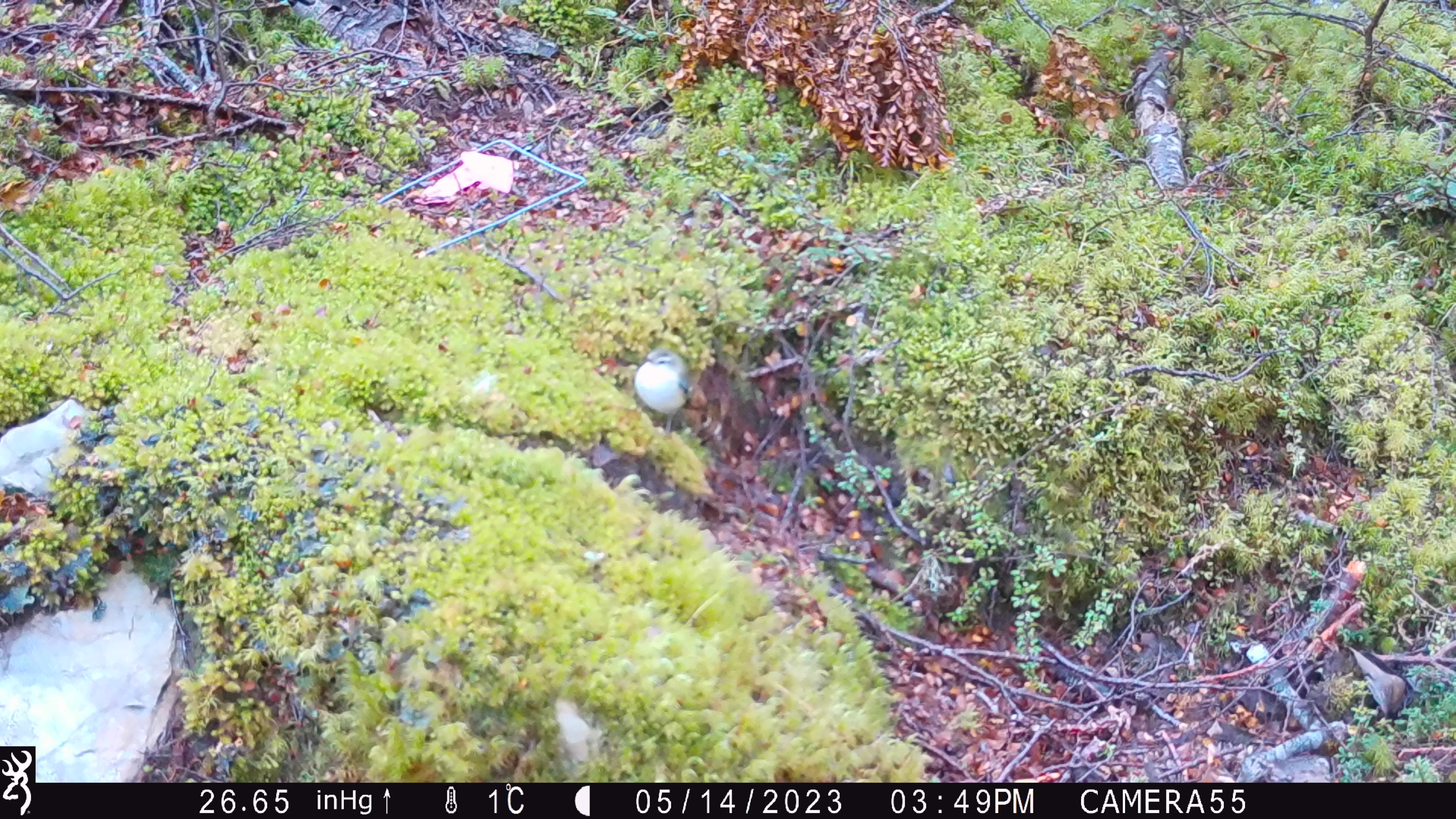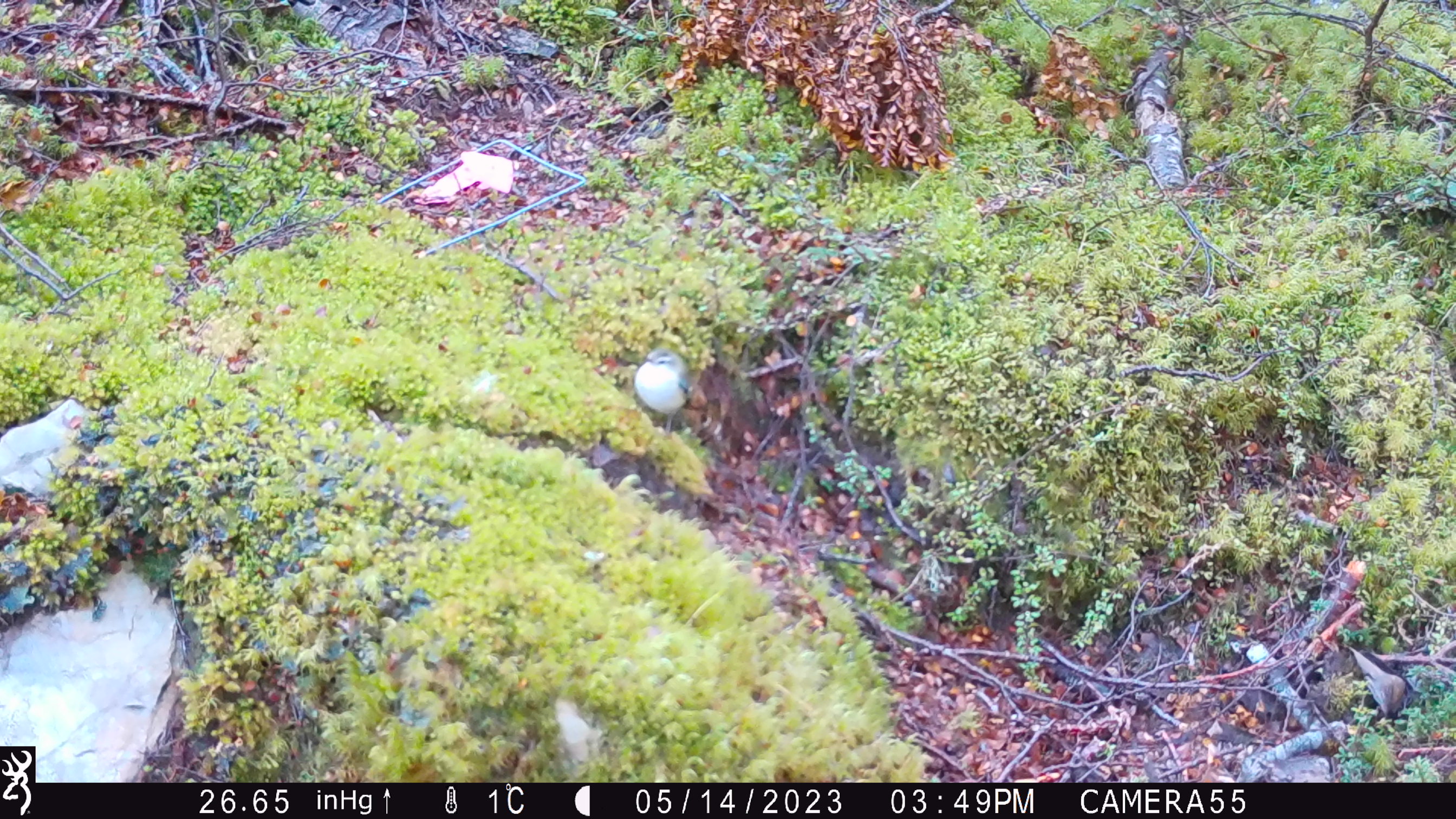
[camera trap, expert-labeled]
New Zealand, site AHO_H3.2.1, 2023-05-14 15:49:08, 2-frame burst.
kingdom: Animalia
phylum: Chordata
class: Aves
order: Passeriformes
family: Acanthisittidae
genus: Acanthisitta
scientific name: Acanthisitta chloris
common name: rifleman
Rifleman (Acanthisitta chloris).